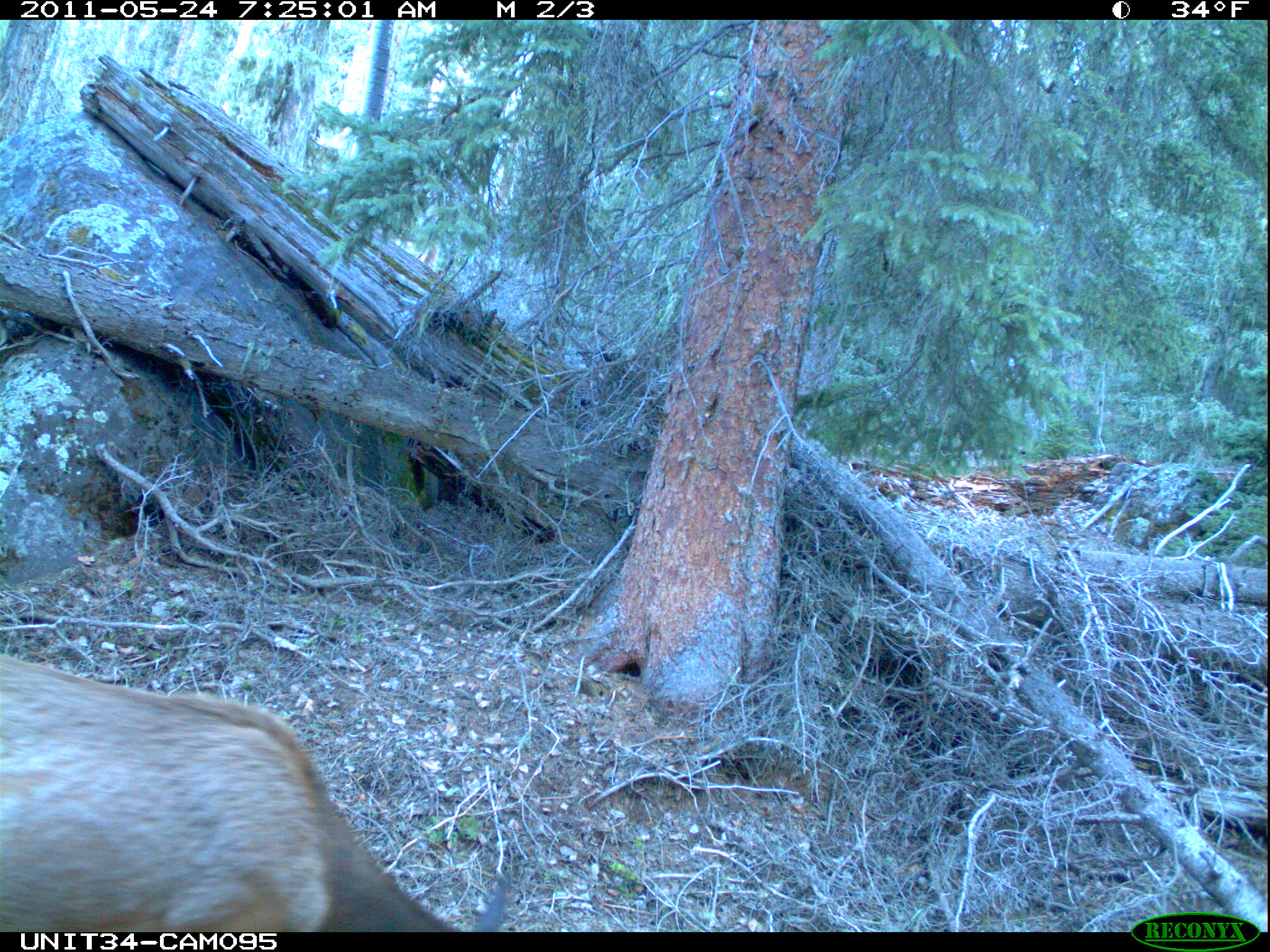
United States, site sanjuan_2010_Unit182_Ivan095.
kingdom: Animalia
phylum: Chordata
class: Mammalia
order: Artiodactyla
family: Cervidae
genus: Cervus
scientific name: Cervus elaphus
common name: red deer